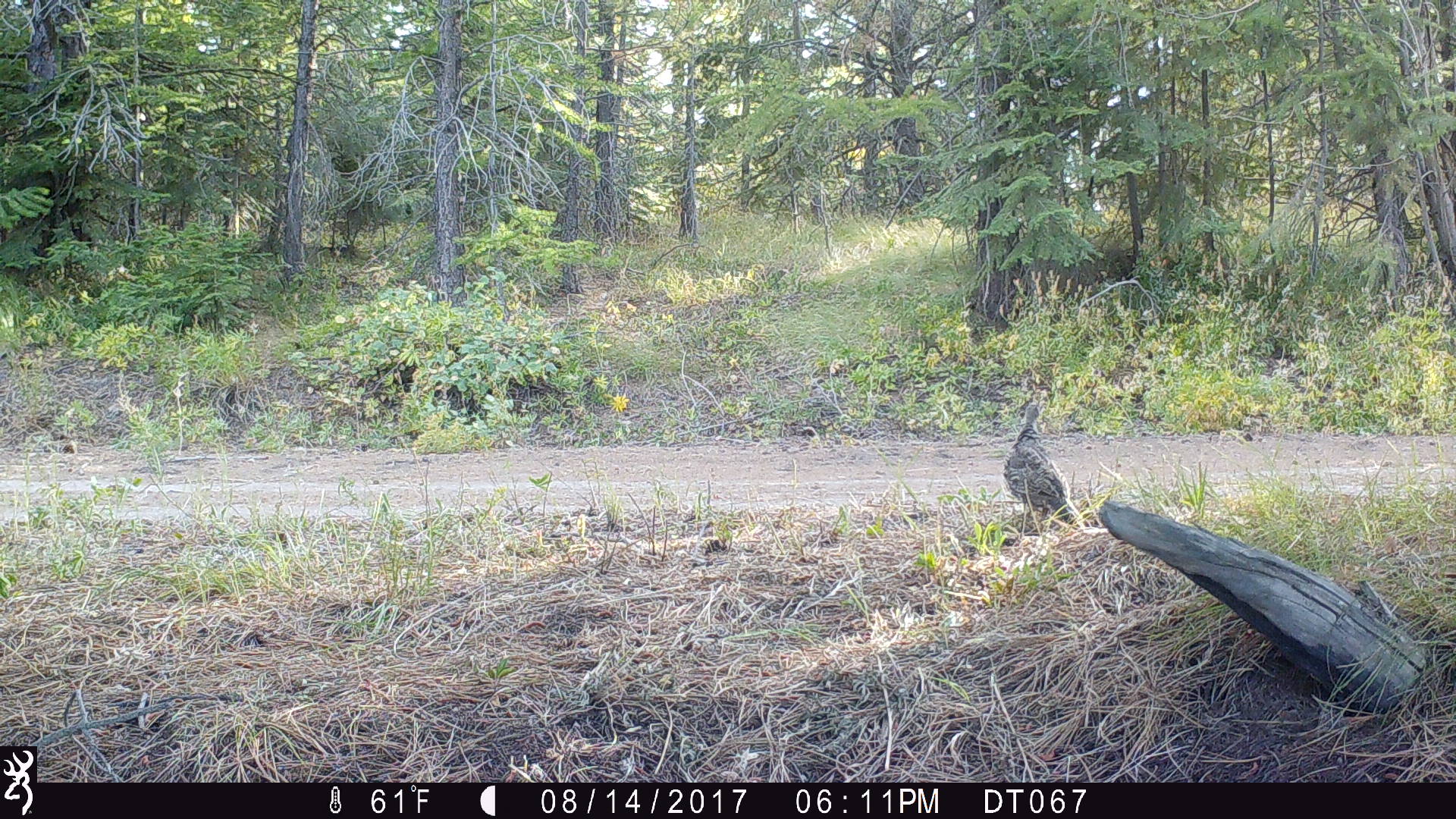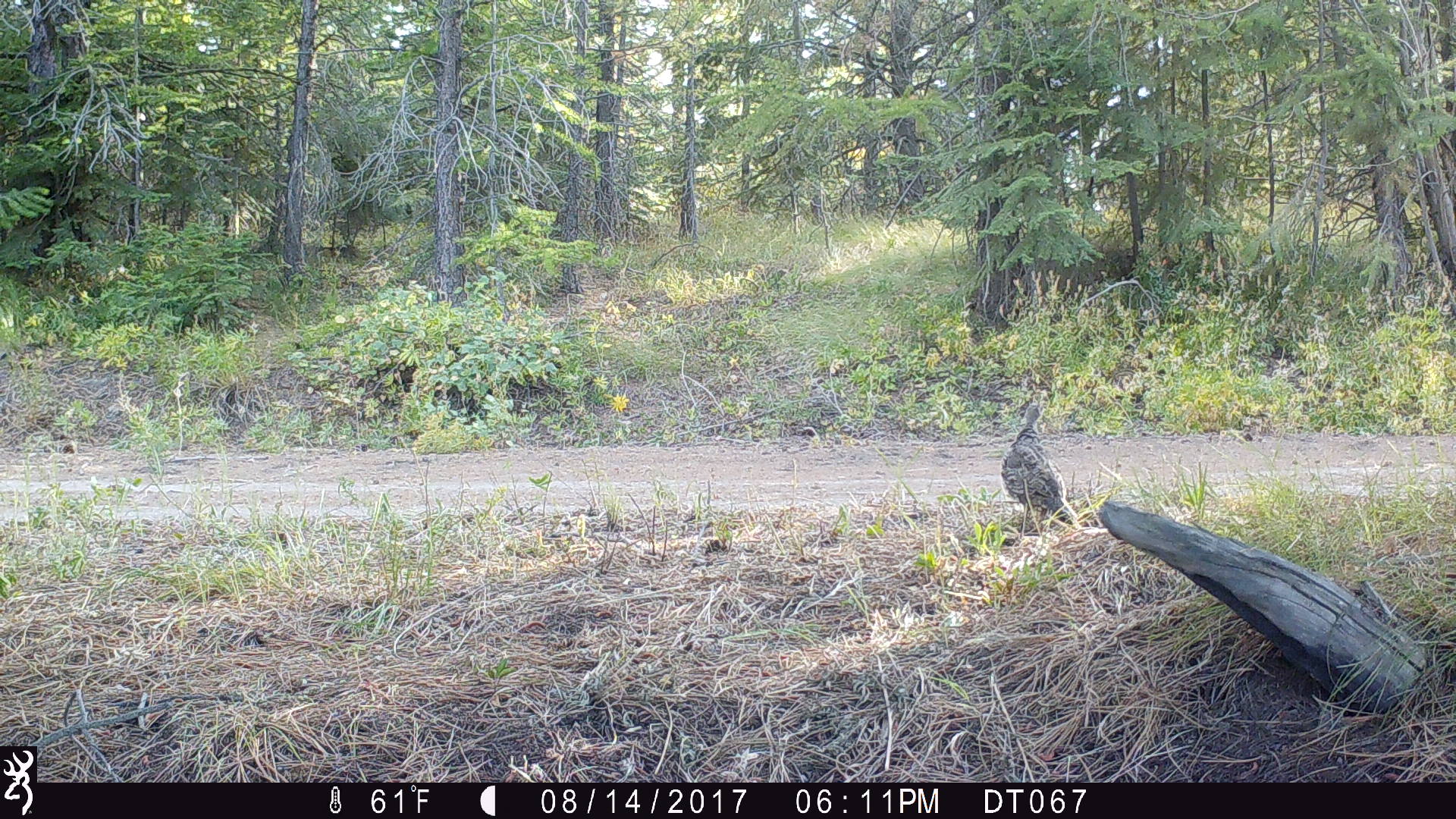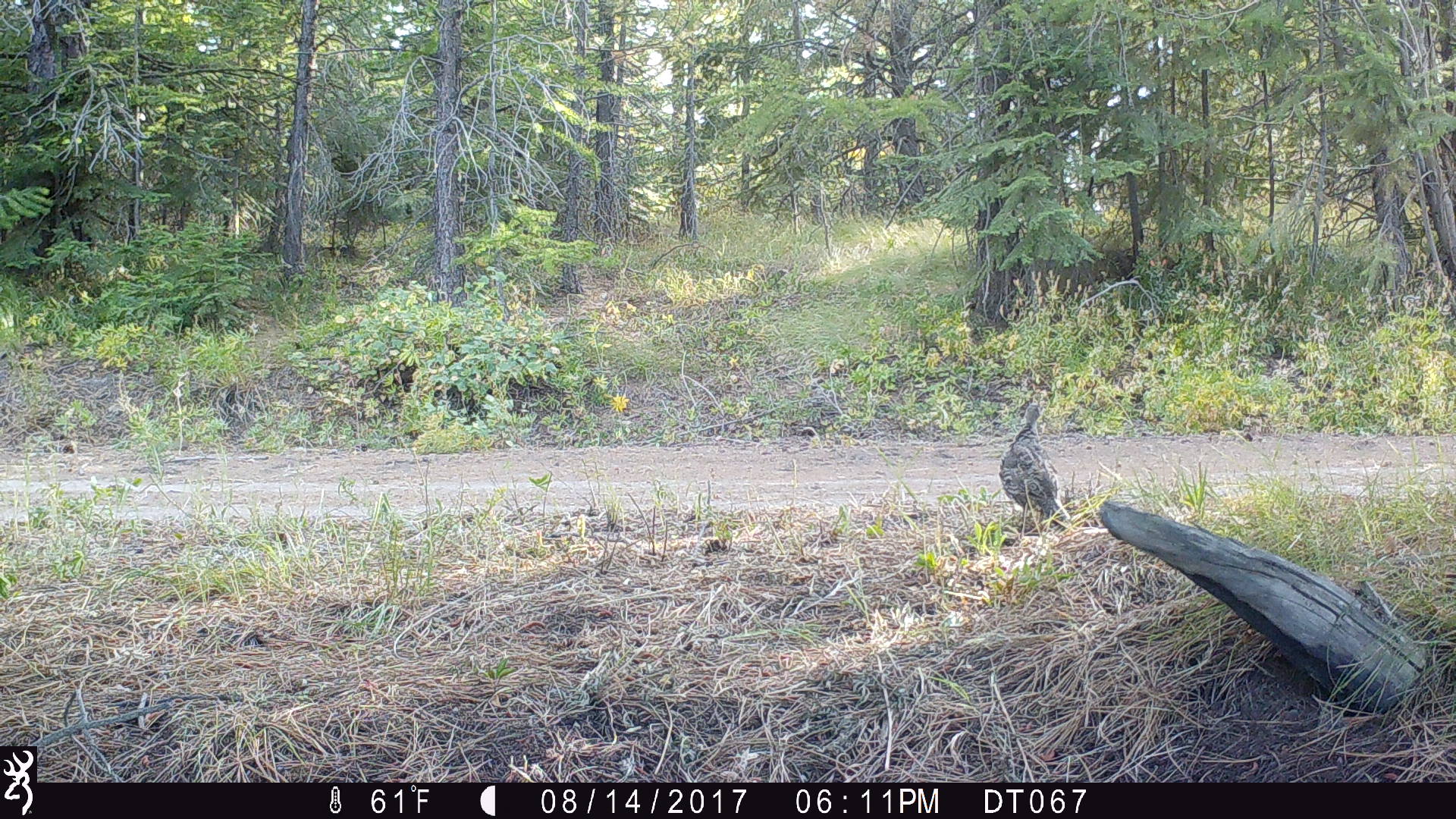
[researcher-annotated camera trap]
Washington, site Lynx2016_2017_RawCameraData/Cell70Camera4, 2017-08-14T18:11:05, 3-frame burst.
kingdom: Animalia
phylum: Chordata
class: Aves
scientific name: Aves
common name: birds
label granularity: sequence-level